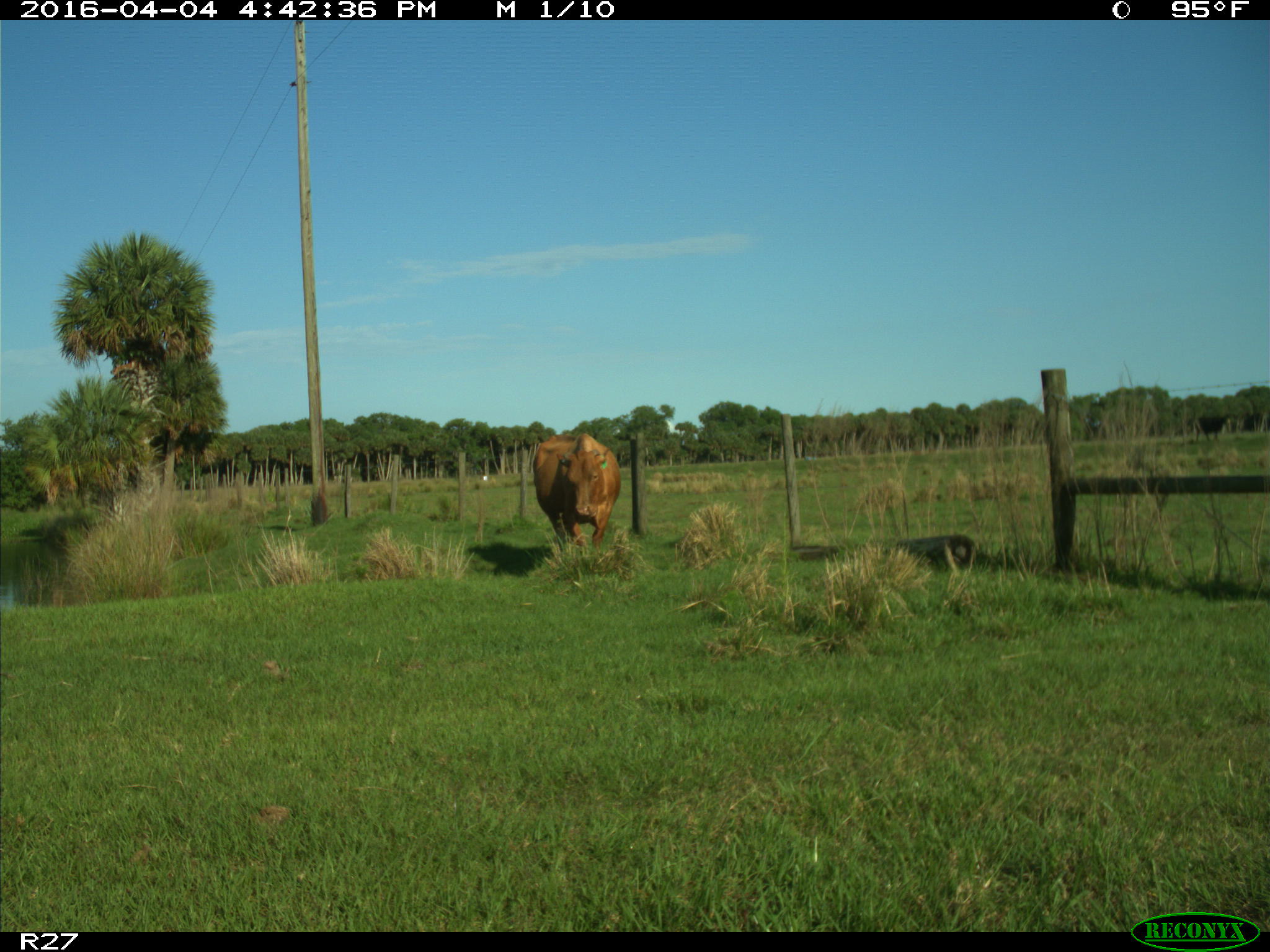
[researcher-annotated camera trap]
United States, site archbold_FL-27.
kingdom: Animalia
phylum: Chordata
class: Mammalia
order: Artiodactyla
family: Bovidae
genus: Bos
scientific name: Bos taurus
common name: domestic cow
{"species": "Bos taurus (domestic cow)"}